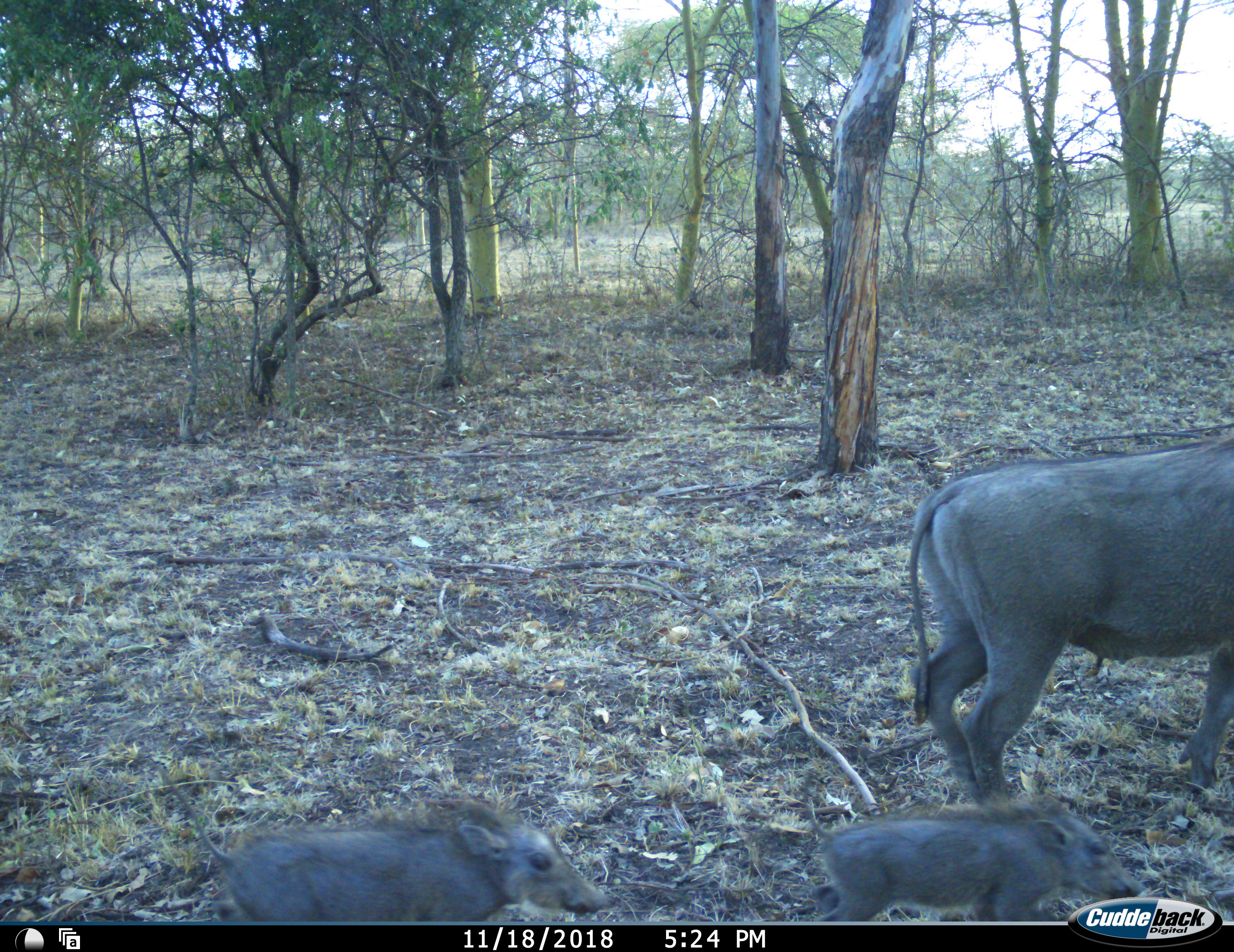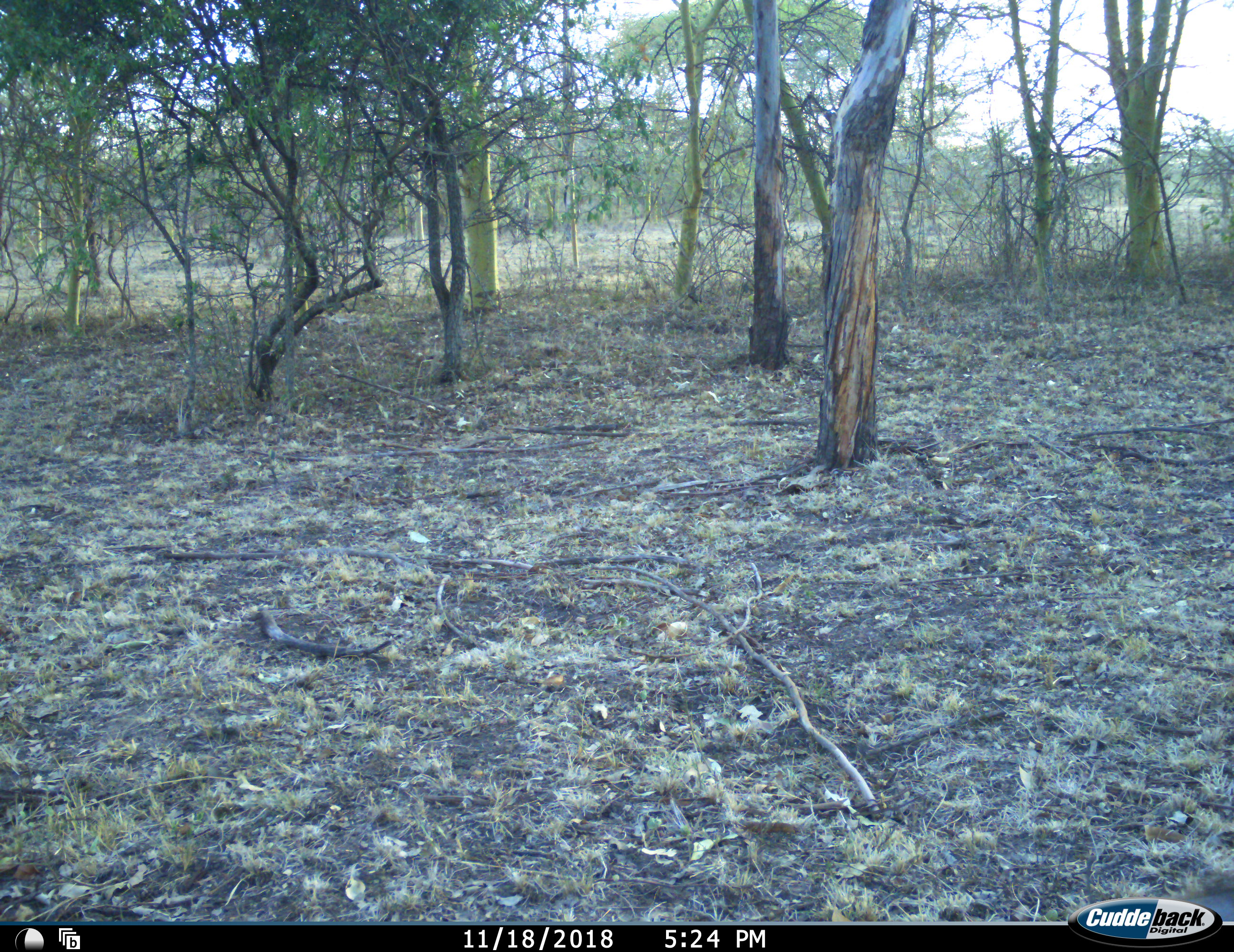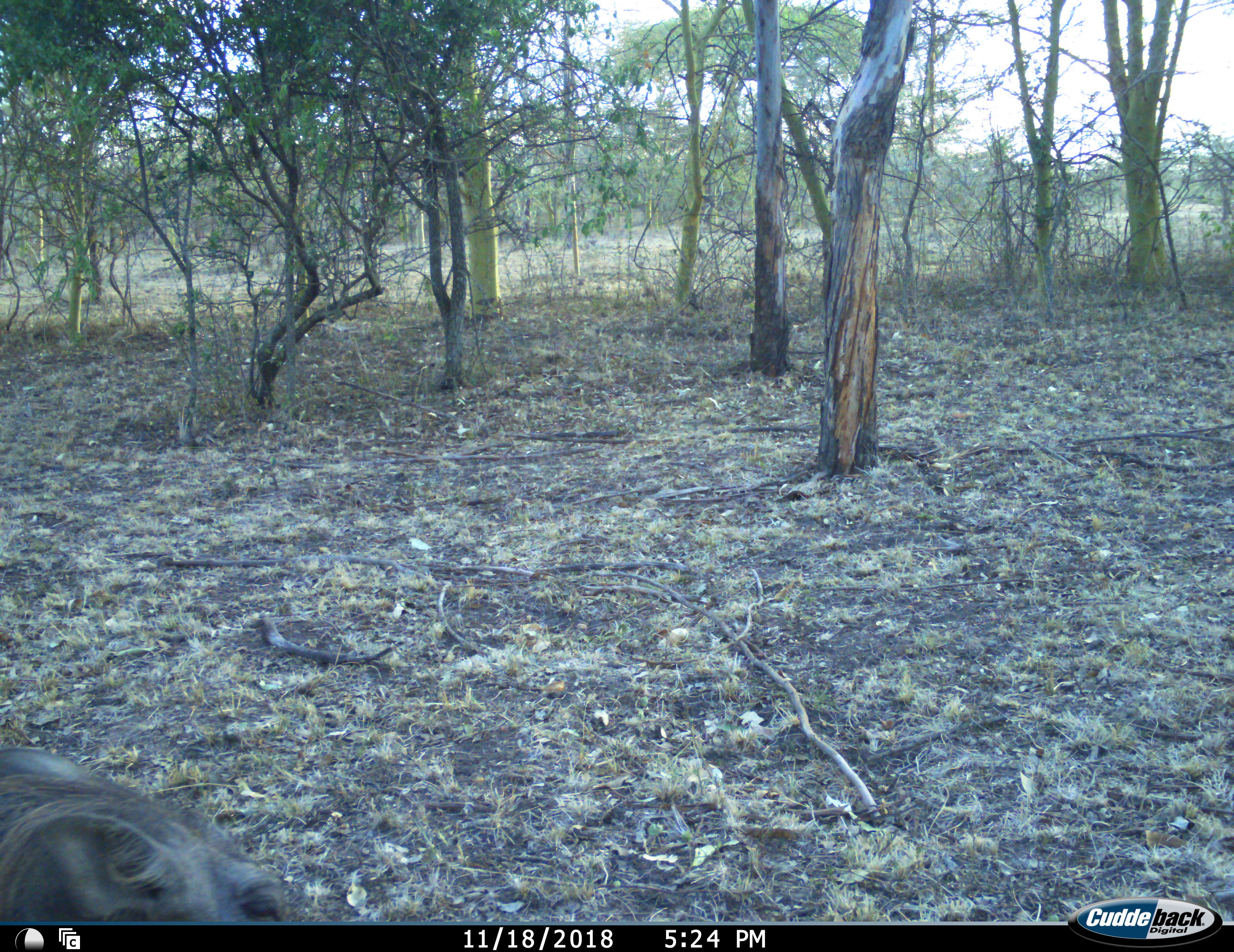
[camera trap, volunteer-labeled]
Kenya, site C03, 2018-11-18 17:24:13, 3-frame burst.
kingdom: Animalia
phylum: Chordata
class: Mammalia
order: Artiodactyla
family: Suidae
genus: Phacochoerus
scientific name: Phacochoerus africanus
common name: warthog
Warthog (Phacochoerus africanus), count 3. Behavior (volunteer vote fractions): standing 25%, resting 0%, moving 100%, interacting 0%. Young present (vote fraction): 100%. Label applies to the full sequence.